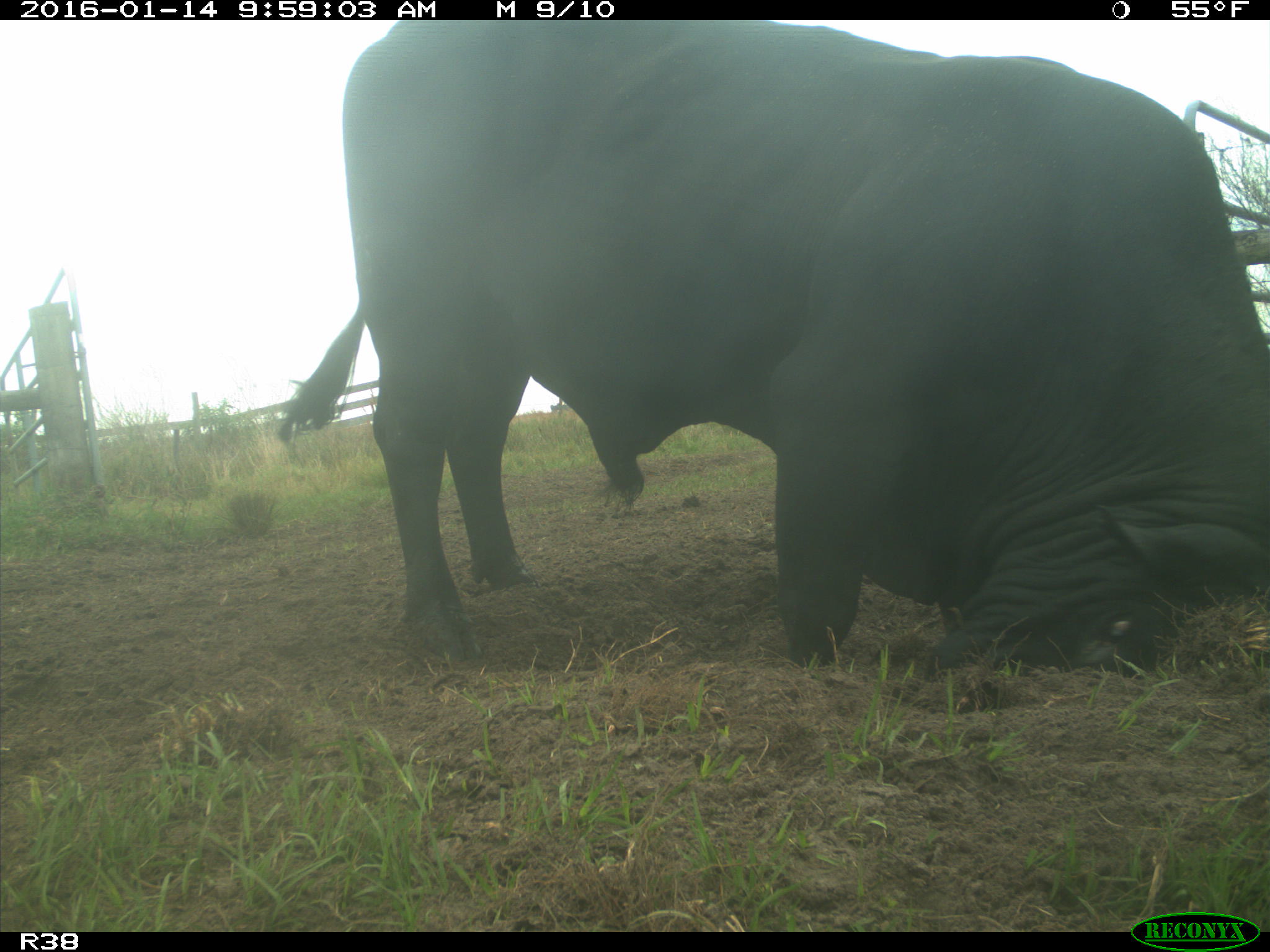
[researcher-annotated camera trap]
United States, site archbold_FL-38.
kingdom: Animalia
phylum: Chordata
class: Mammalia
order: Artiodactyla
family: Bovidae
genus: Bos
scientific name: Bos taurus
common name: domestic cow